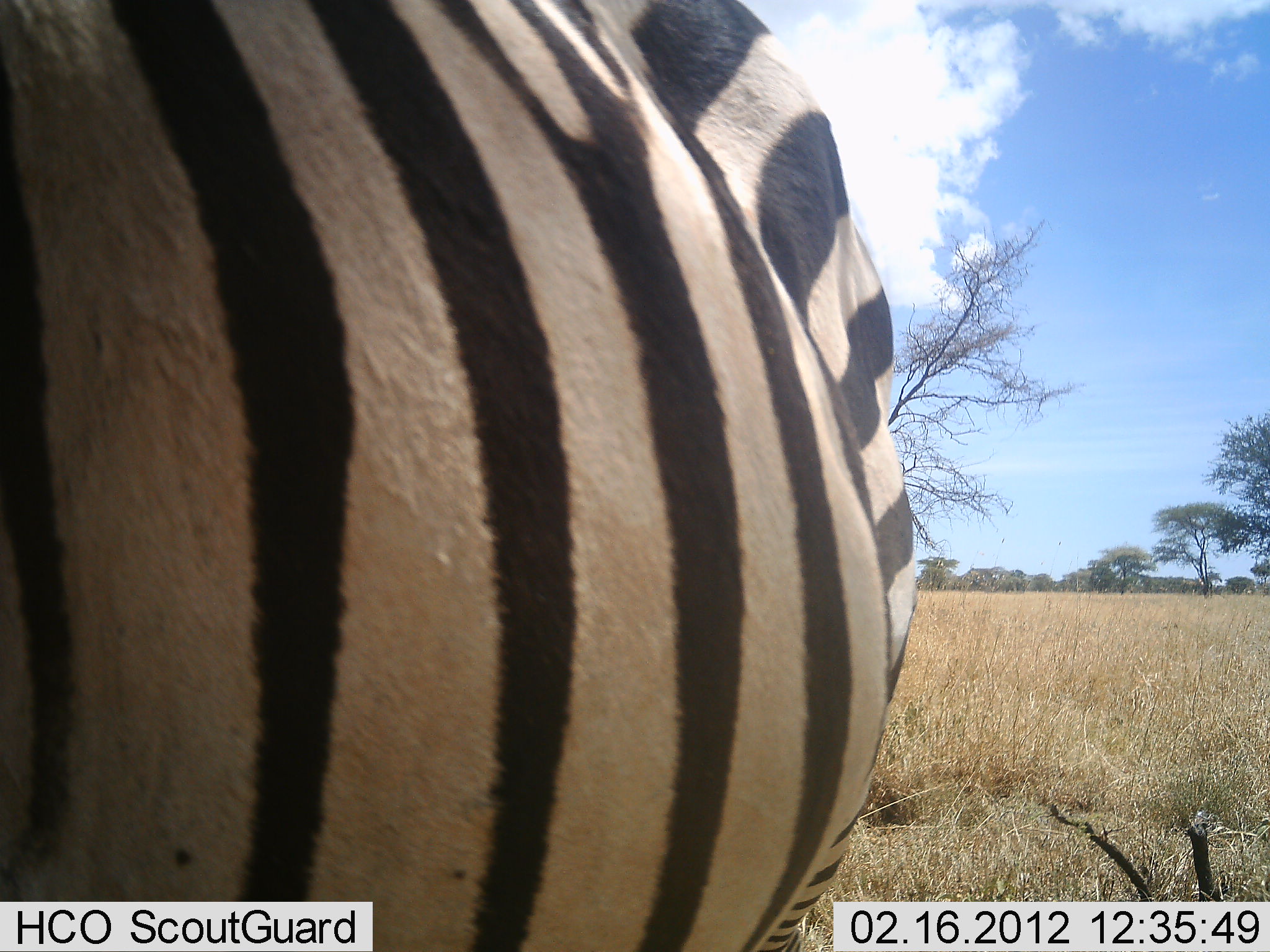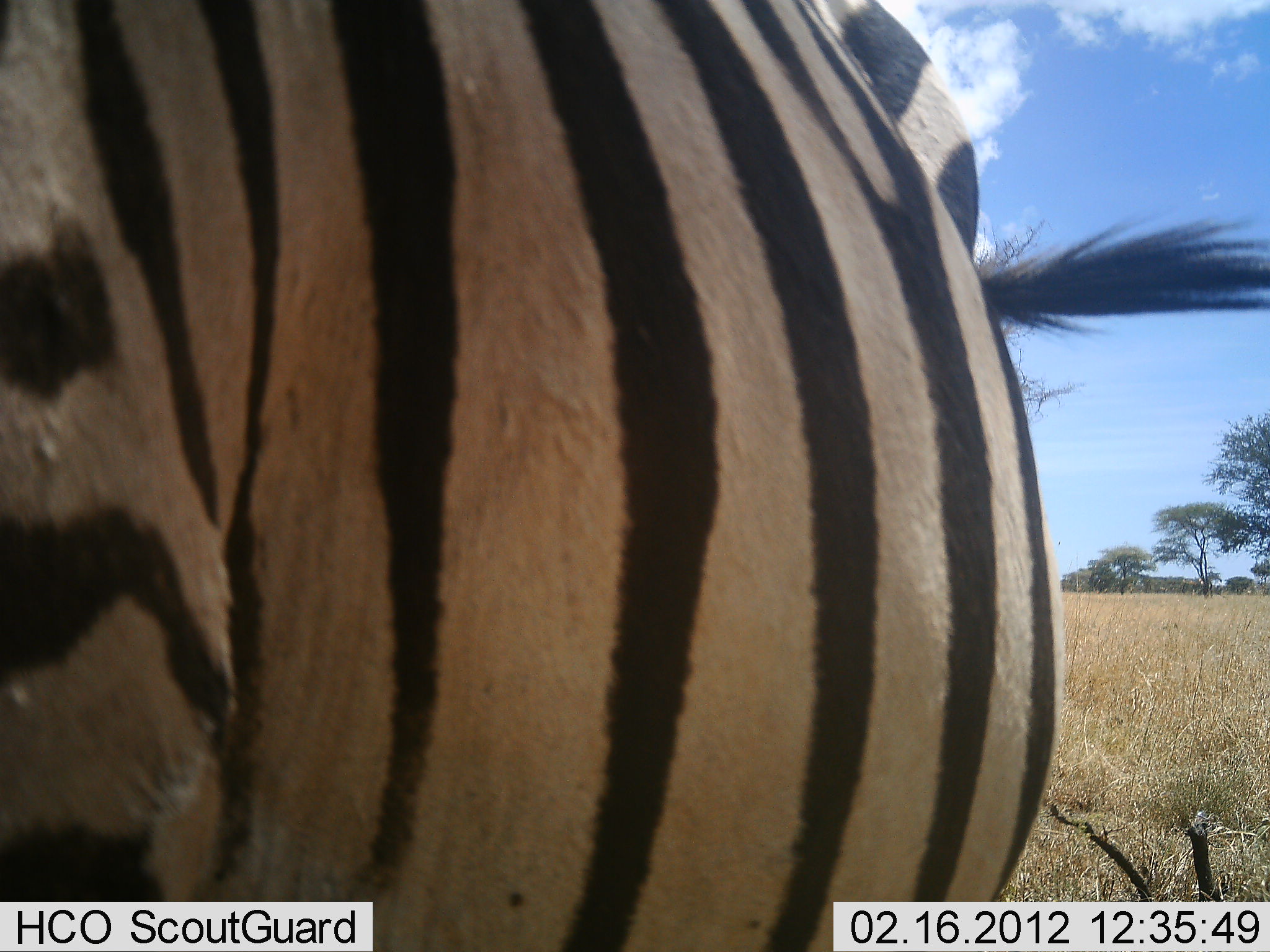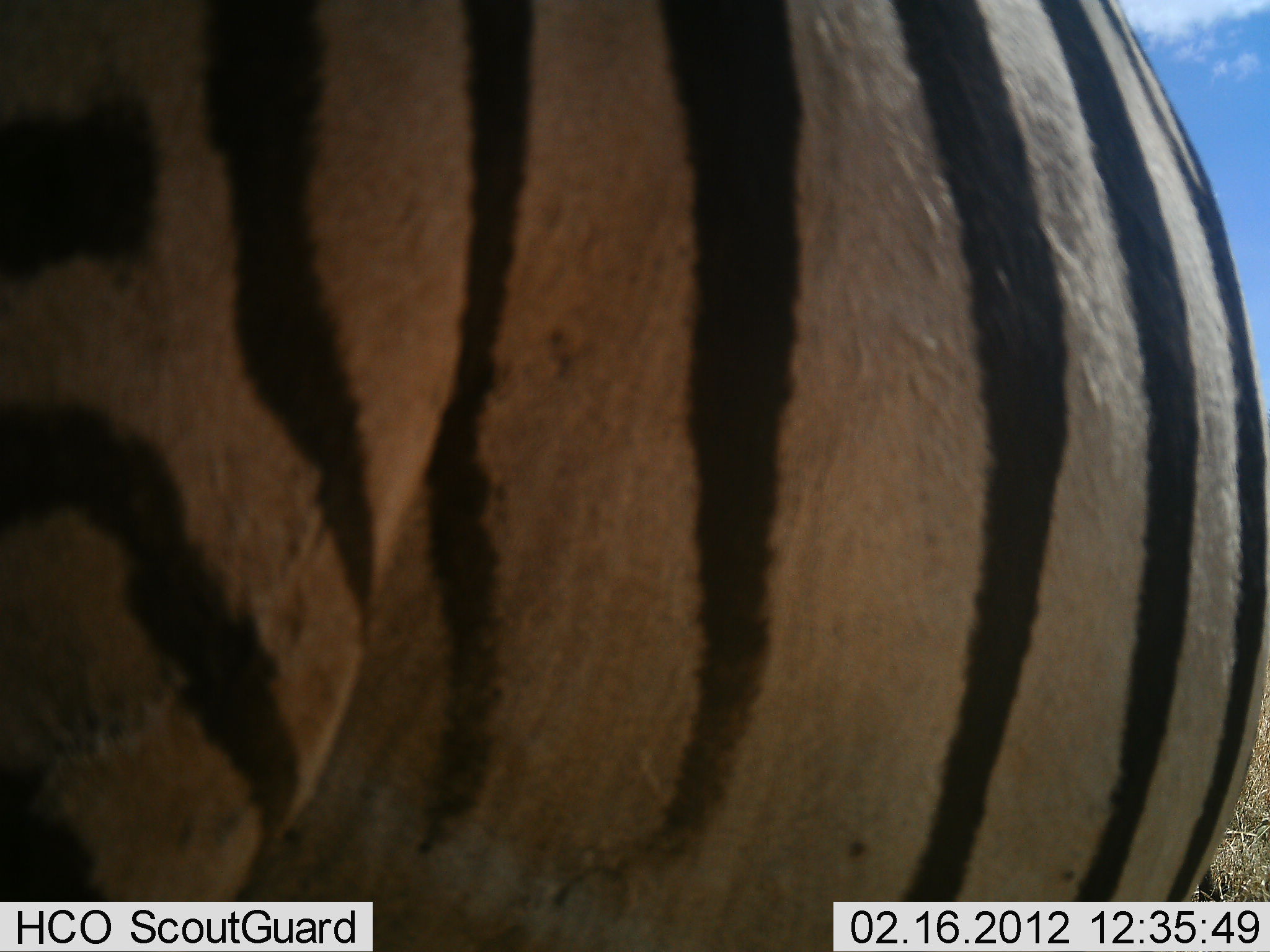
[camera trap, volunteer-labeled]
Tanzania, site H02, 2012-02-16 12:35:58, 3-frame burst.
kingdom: Animalia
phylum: Chordata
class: Mammalia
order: Perissodactyla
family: Equidae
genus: Equus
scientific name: Equus quagga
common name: plains zebra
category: zebra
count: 1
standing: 87%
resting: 0%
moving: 7%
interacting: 0%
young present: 0%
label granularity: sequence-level